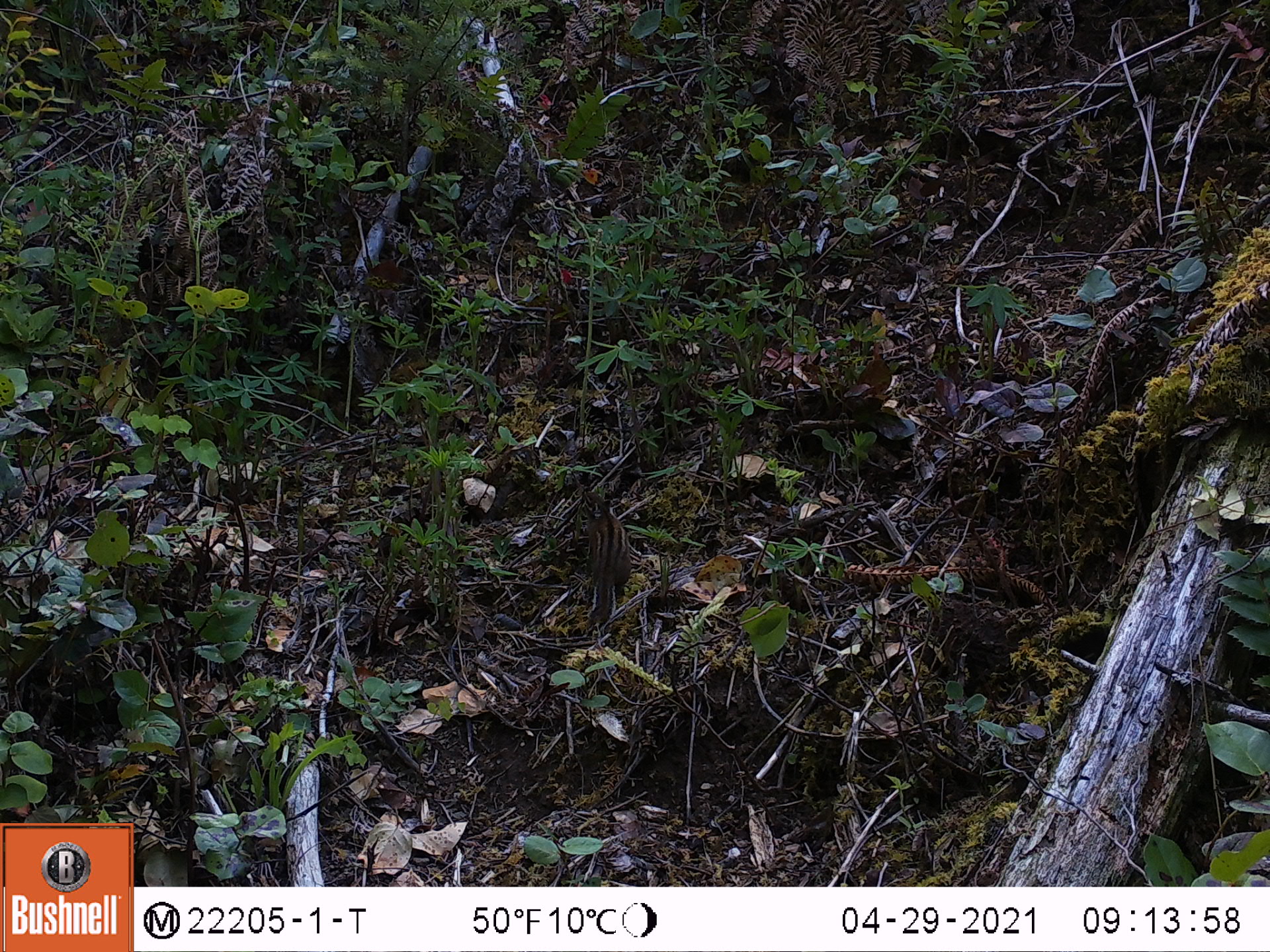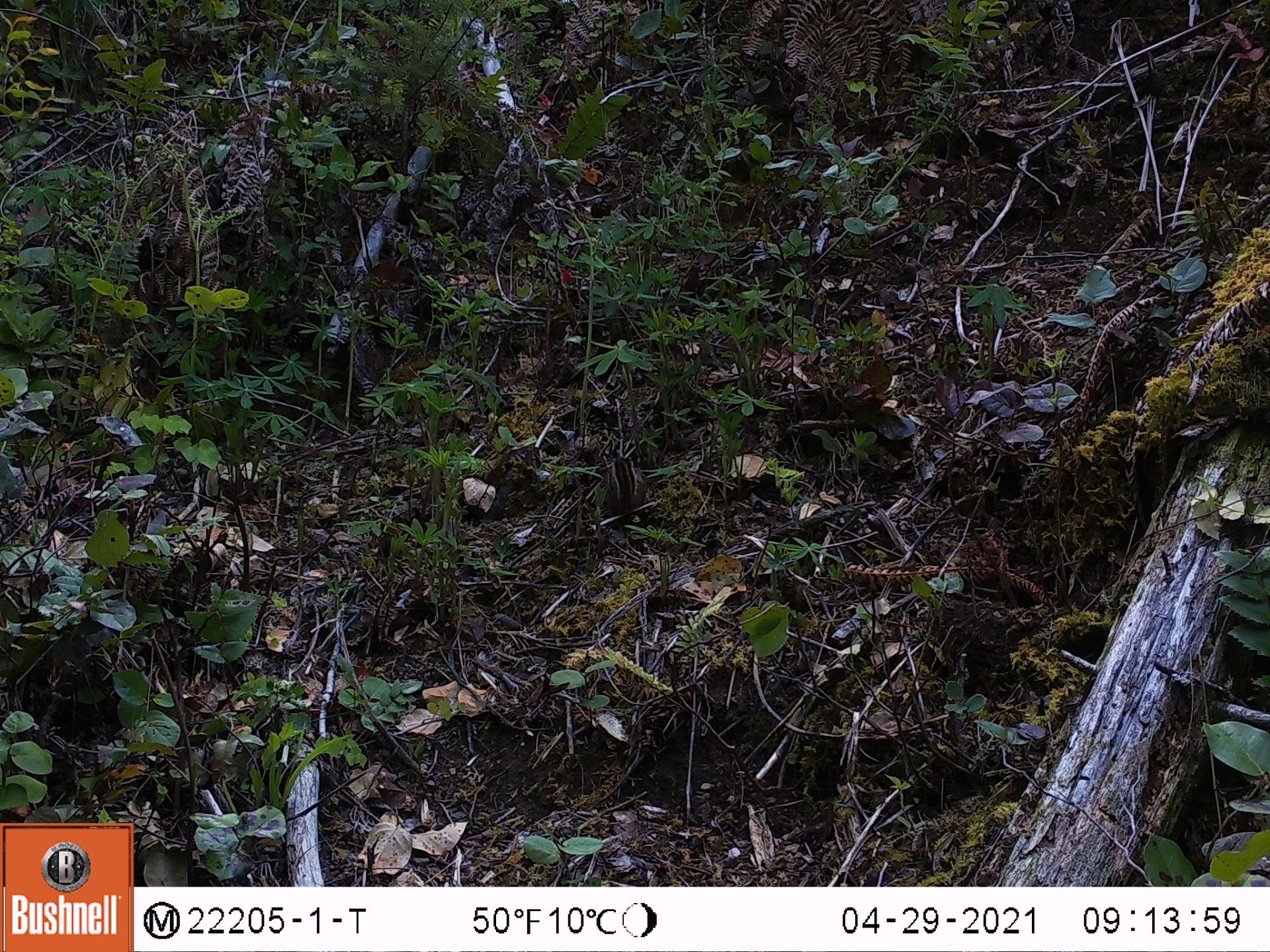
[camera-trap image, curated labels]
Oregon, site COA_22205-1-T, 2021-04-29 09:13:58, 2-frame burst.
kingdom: Animalia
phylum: Chordata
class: Mammalia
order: Rodentia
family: Sciuridae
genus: Neotamias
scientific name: Neotamias townsendii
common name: townsend's chipmunk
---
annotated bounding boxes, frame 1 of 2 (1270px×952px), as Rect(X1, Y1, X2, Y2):
townsend's chipmunk: Rect(555, 484, 655, 646)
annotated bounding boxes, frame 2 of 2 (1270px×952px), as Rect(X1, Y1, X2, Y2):
townsend's chipmunk: Rect(574, 431, 672, 542)